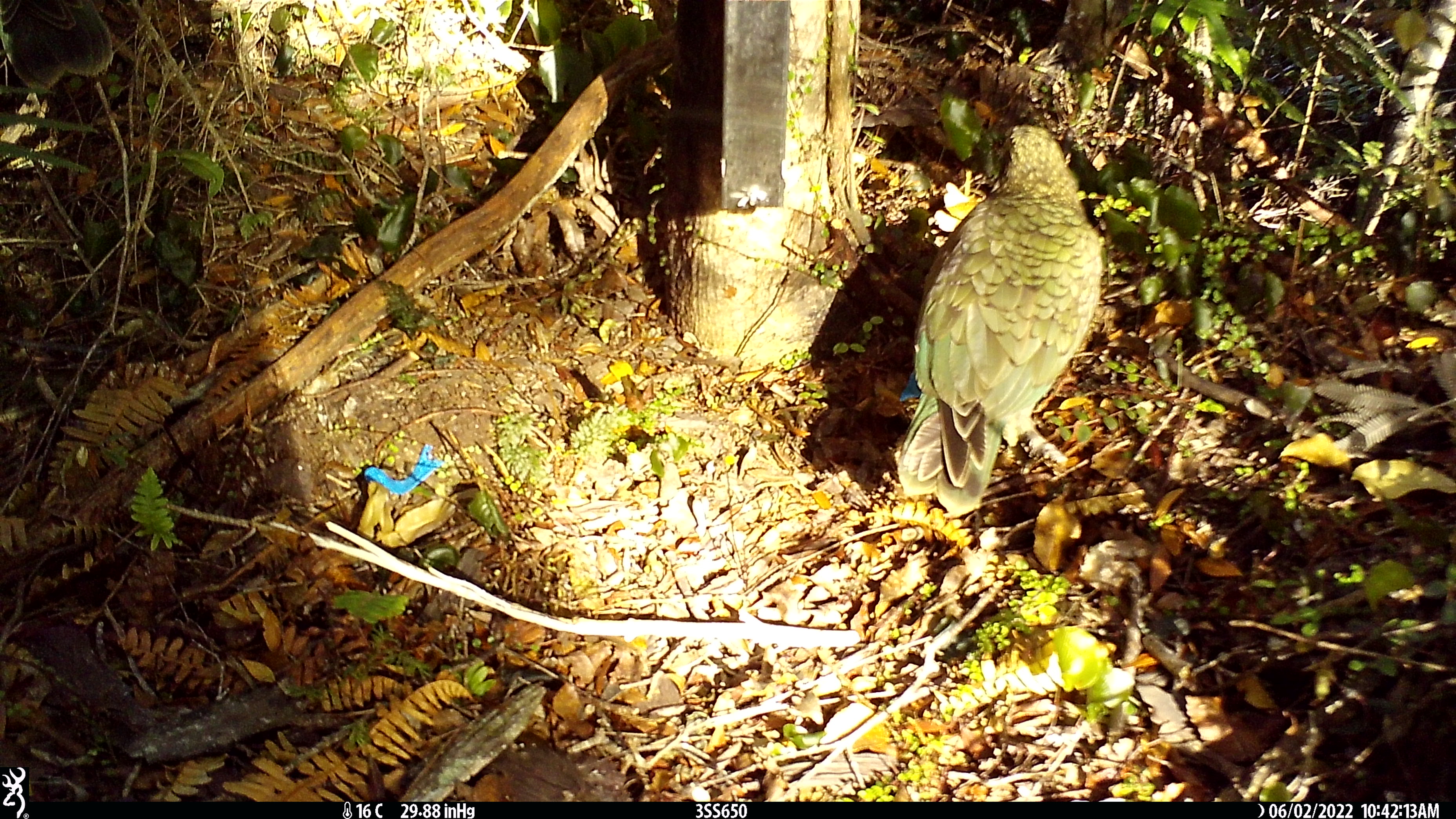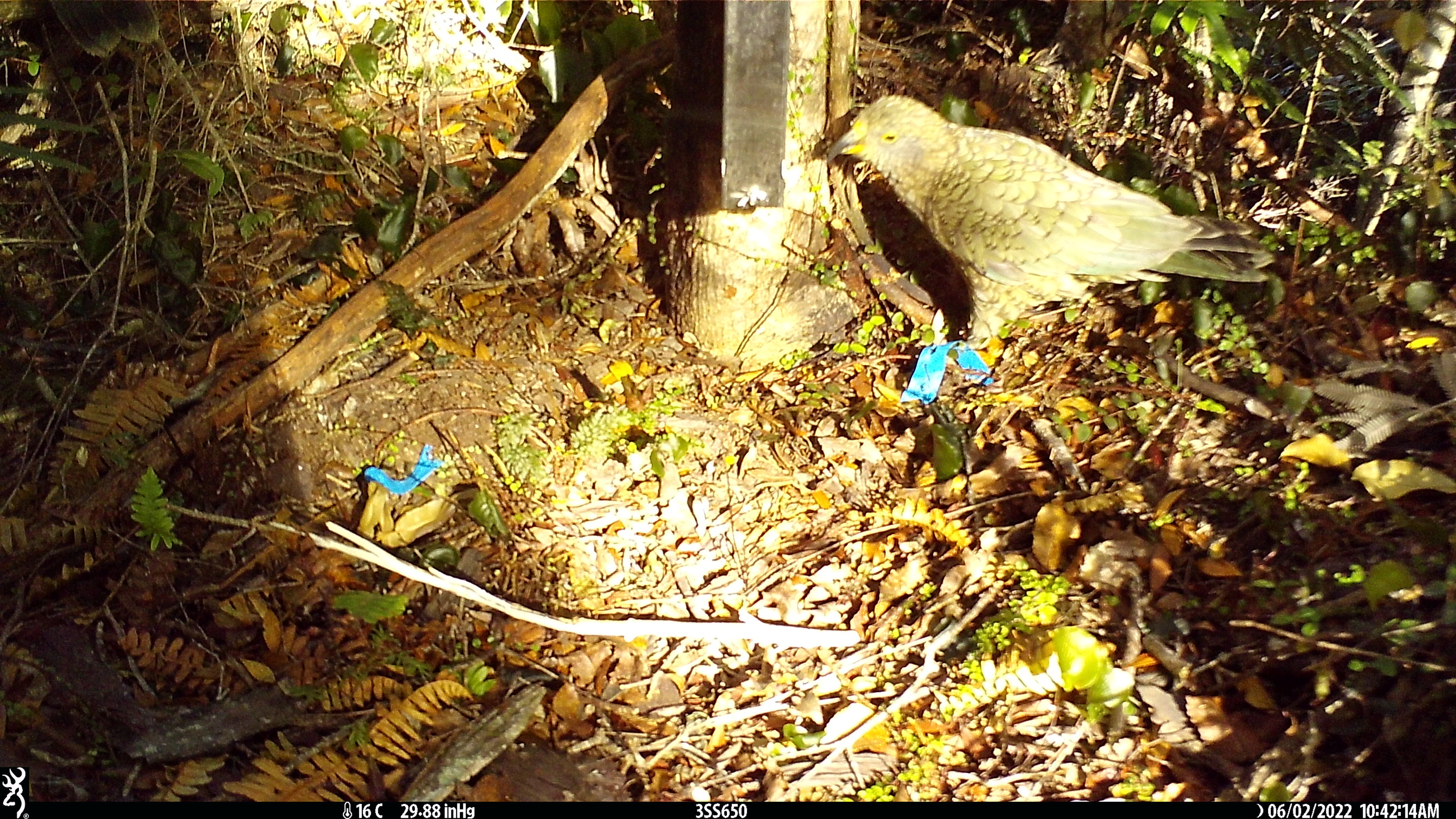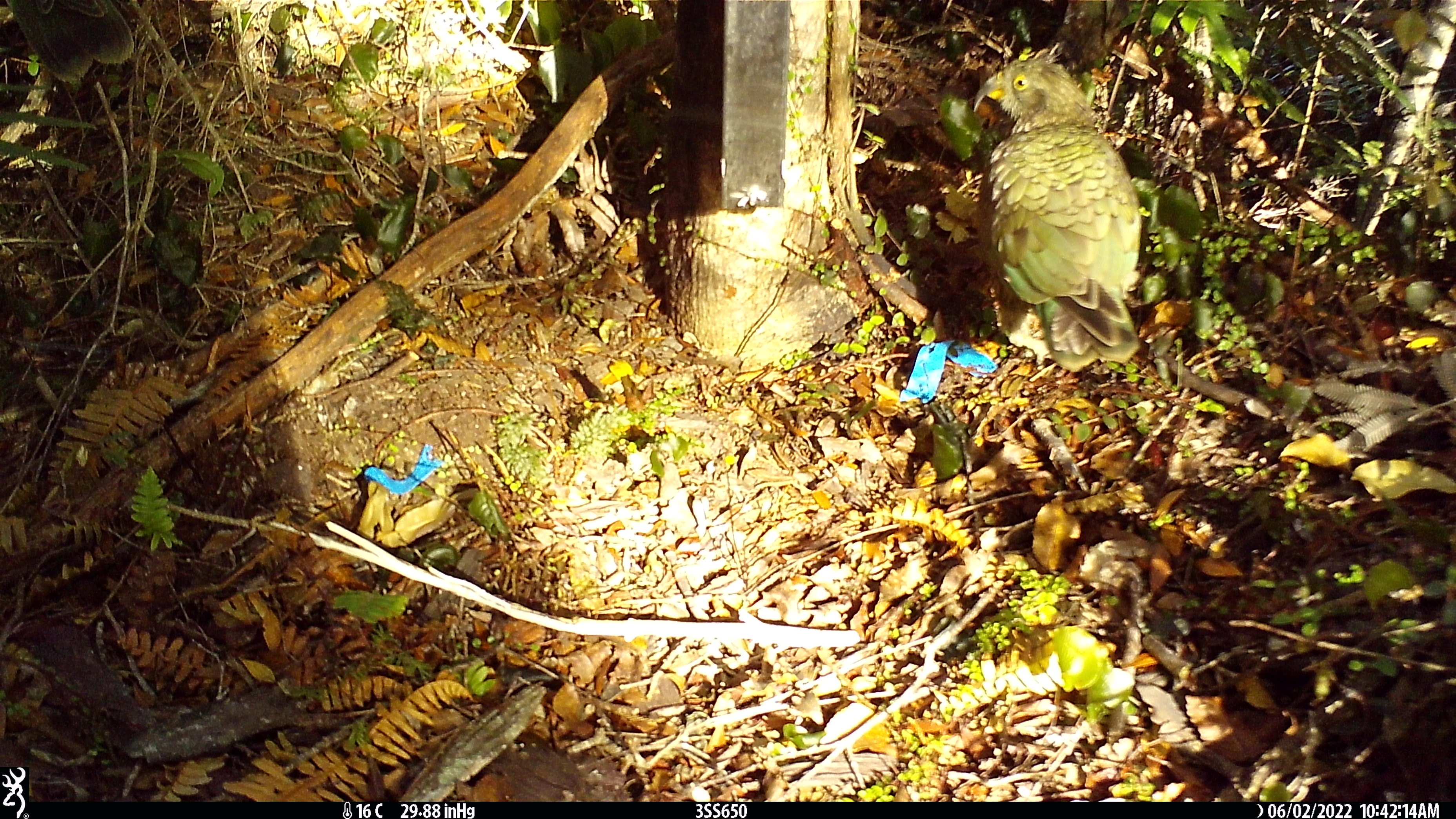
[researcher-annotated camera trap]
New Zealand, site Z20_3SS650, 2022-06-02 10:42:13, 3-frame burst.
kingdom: Animalia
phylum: Chordata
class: Aves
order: Psittaciformes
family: Strigopidae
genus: Nestor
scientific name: Nestor notabilis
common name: kea